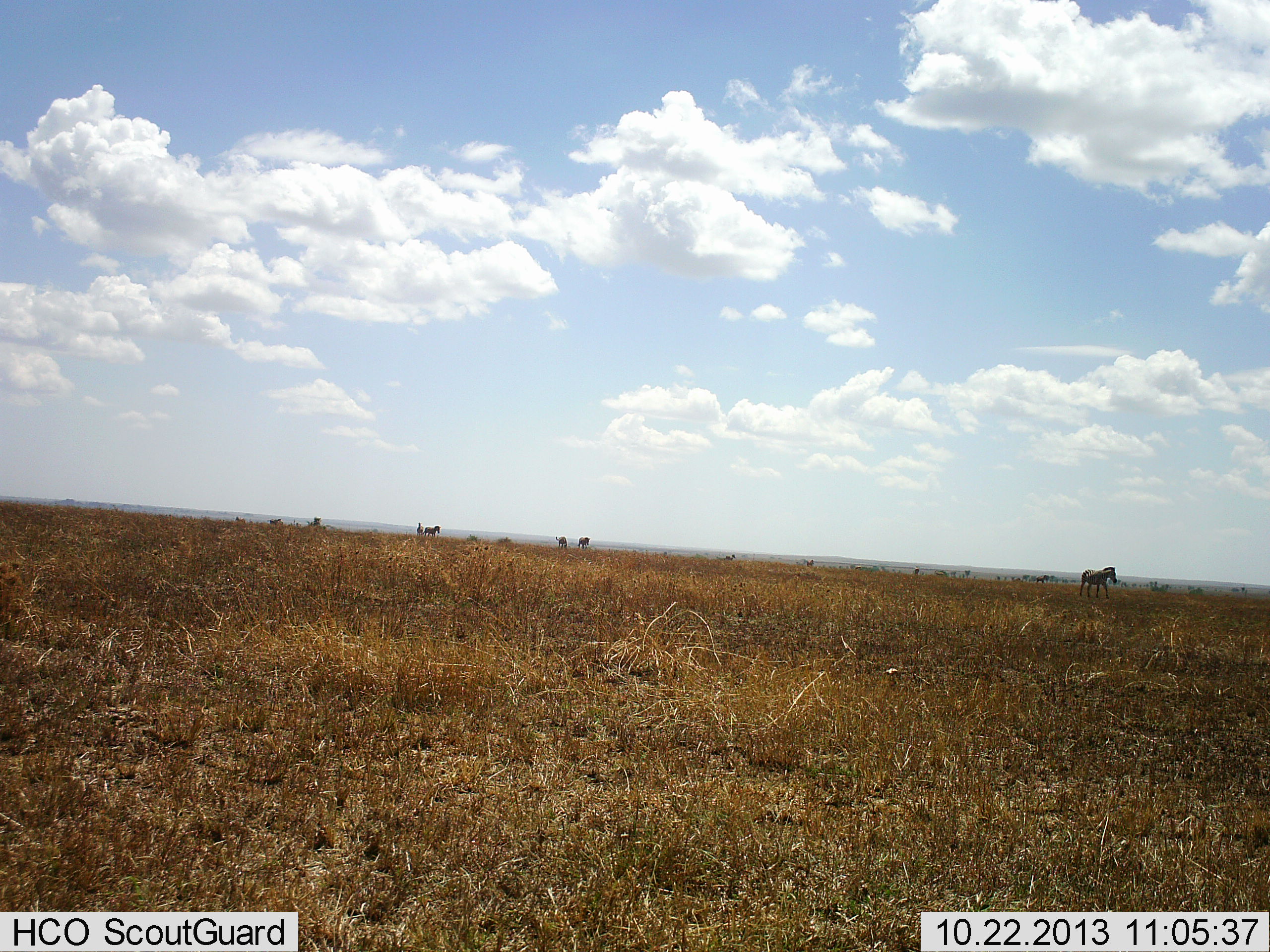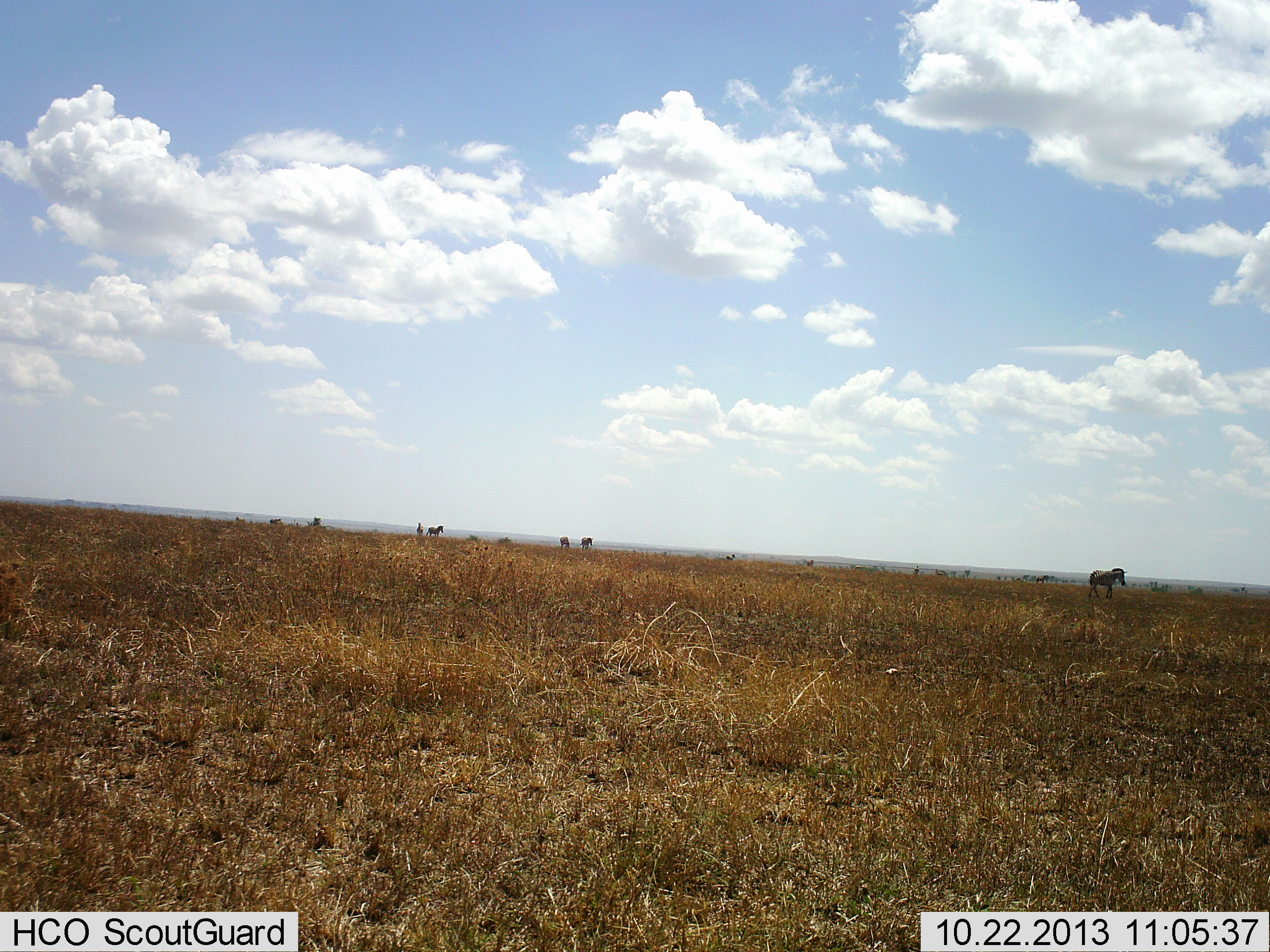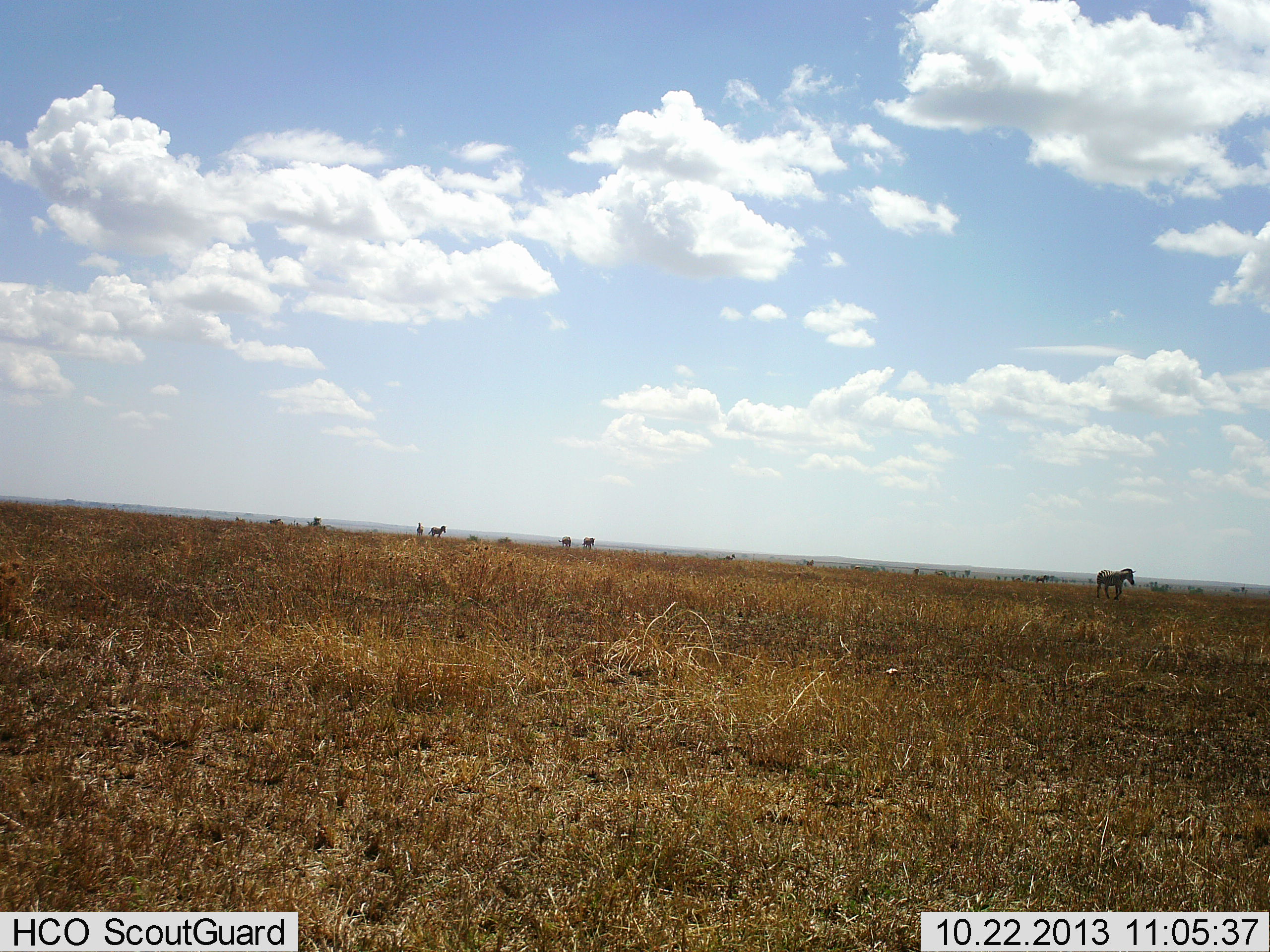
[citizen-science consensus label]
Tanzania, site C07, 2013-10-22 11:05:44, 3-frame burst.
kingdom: Animalia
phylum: Chordata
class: Mammalia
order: Perissodactyla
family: Equidae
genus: Equus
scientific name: Equus quagga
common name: plains zebra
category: zebra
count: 4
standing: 0%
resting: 0%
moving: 100%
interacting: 0%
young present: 0%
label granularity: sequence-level